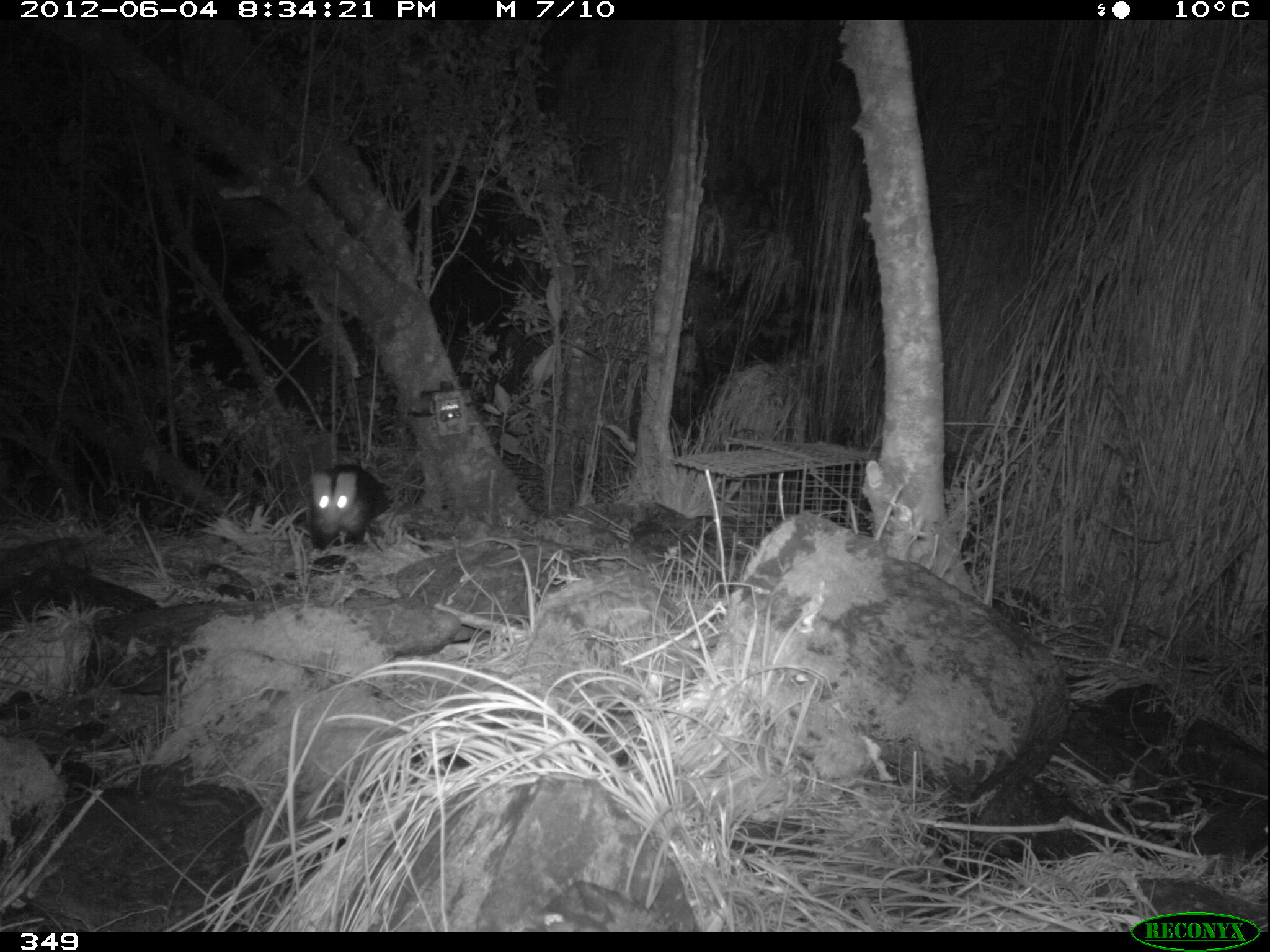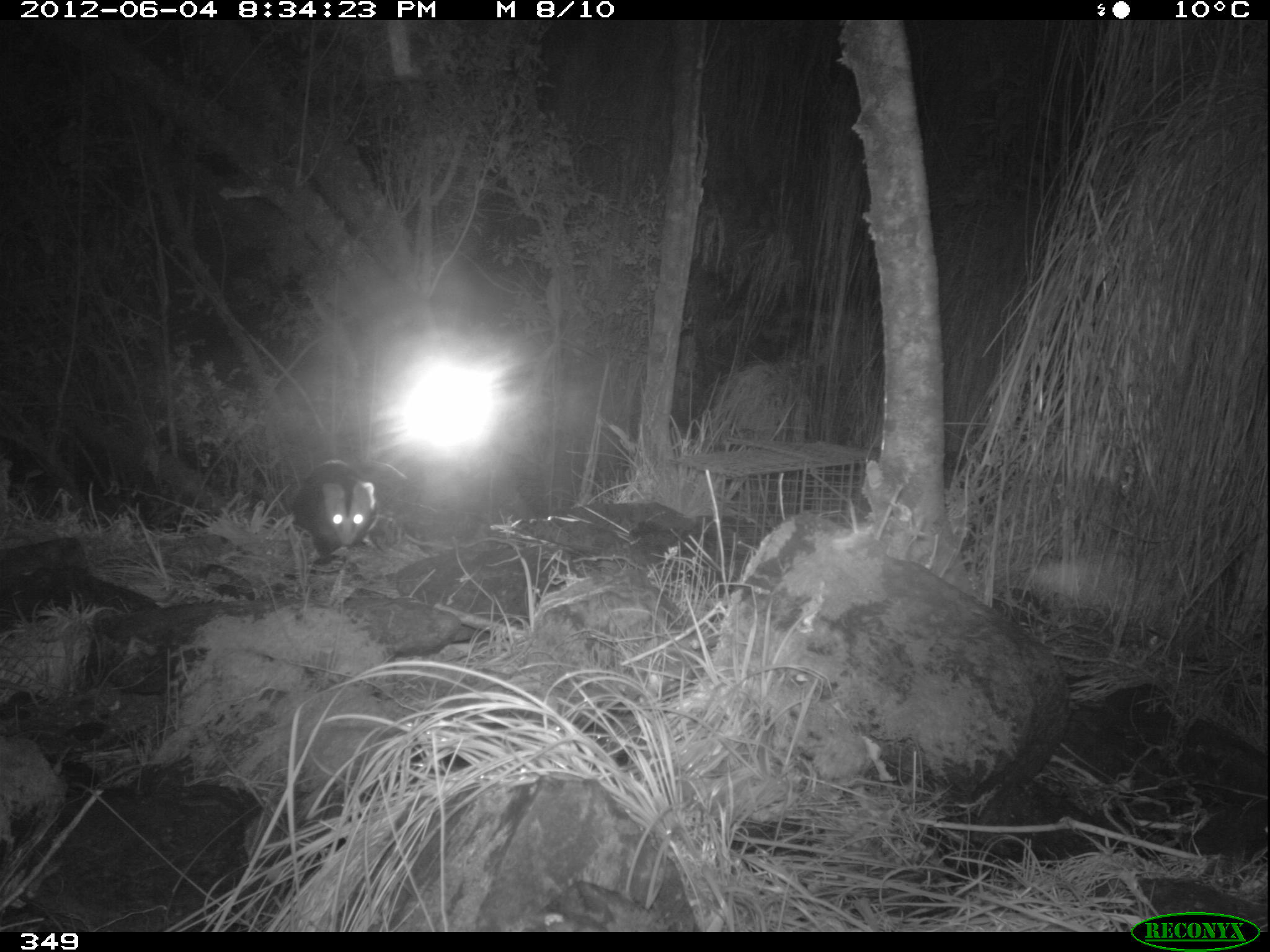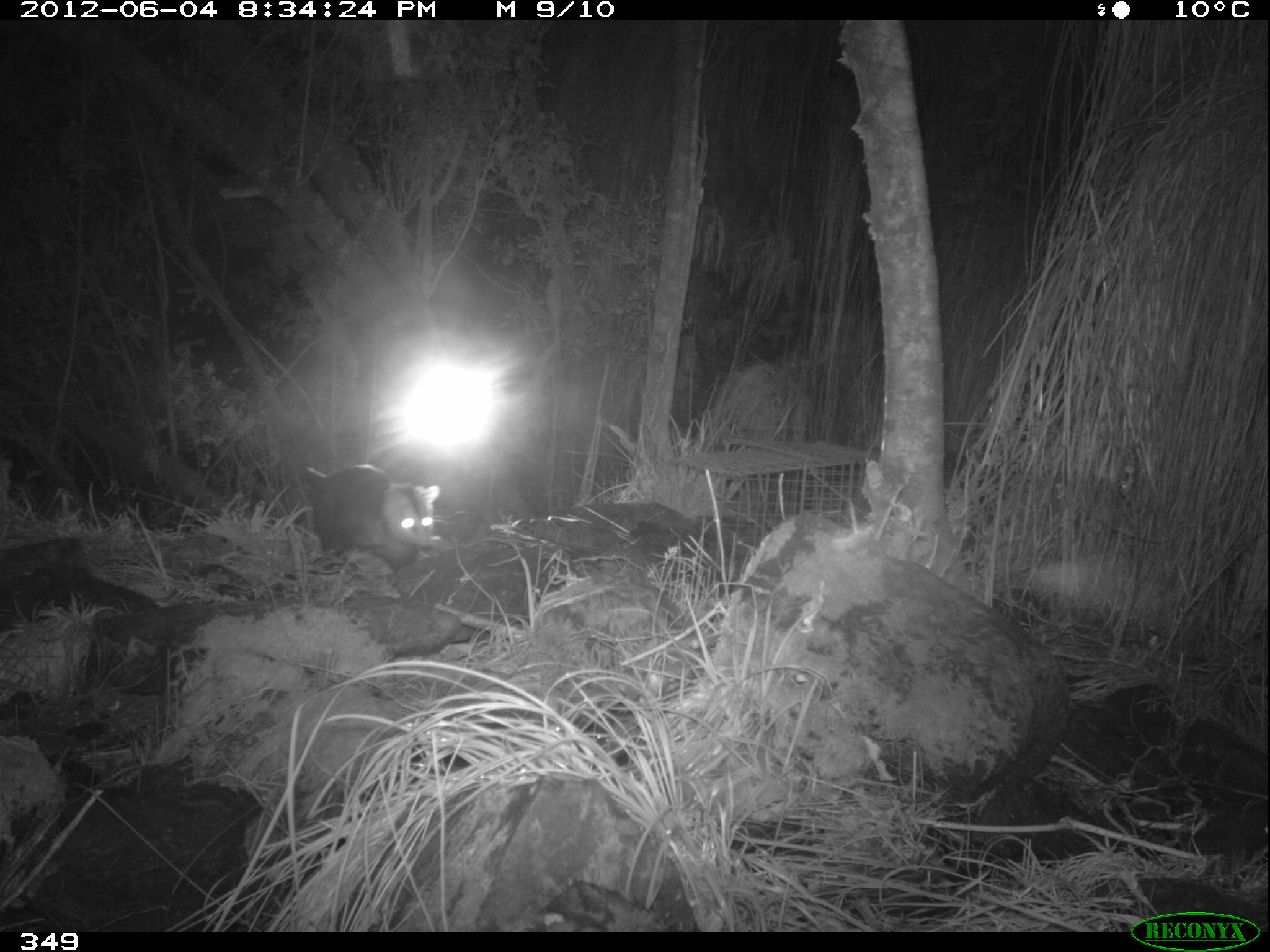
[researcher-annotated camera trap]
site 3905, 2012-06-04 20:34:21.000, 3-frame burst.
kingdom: Animalia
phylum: Chordata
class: Mammalia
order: Didelphimorphia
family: Didelphidae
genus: Didelphis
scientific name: Didelphis pernigra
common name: andean white-eared opossum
Didelphis pernigra (andean white-eared opossum).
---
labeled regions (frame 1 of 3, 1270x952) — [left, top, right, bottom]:
didelphis pernigra: [304, 461, 391, 551]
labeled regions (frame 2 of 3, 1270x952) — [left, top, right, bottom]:
didelphis pernigra: [291, 458, 377, 561]